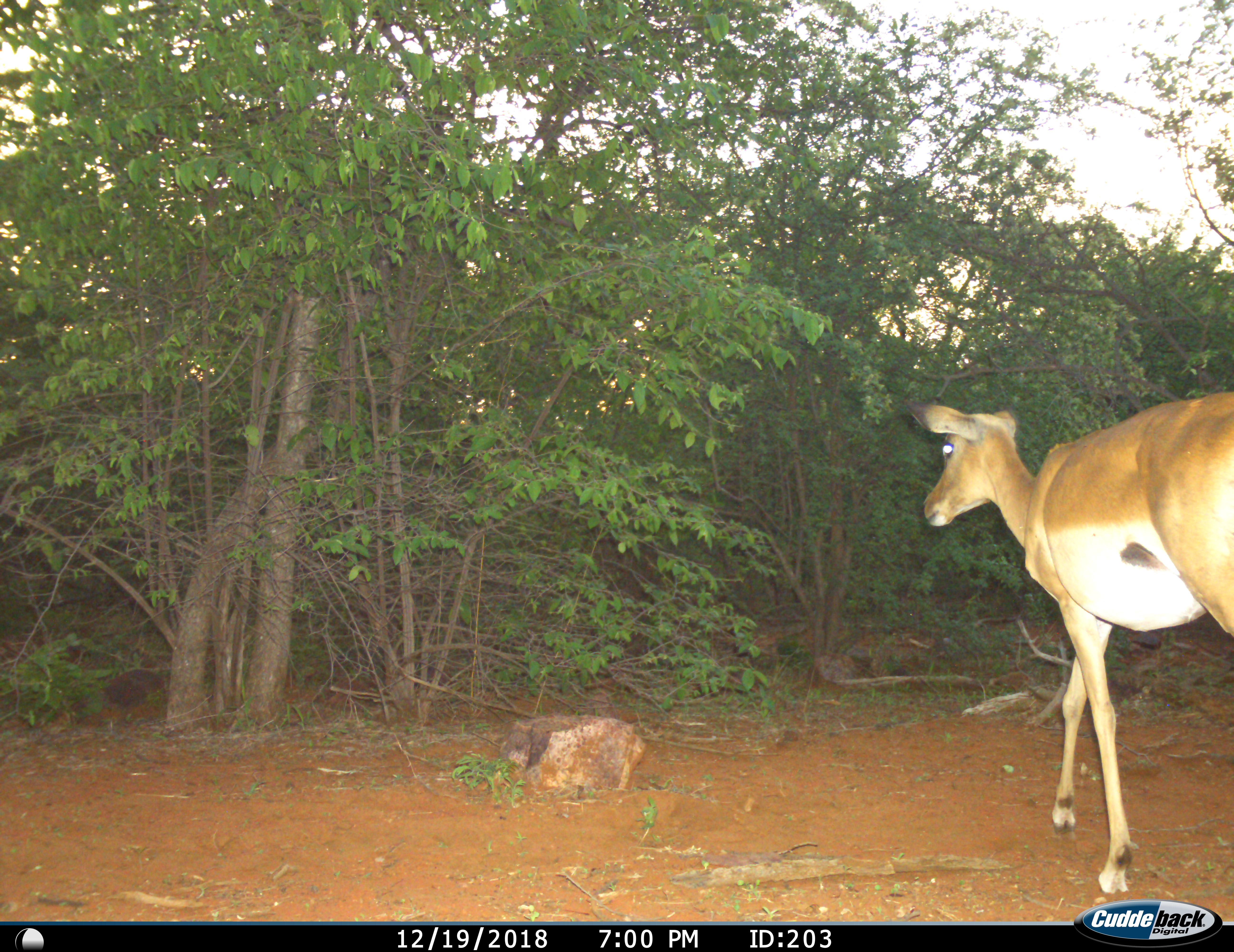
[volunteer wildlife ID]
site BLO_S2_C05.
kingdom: Animalia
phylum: Chordata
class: Mammalia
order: Artiodactyla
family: Bovidae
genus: Aepyceros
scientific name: Aepyceros melampus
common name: impala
Impala (Aepyceros melampus), count 1. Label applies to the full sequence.